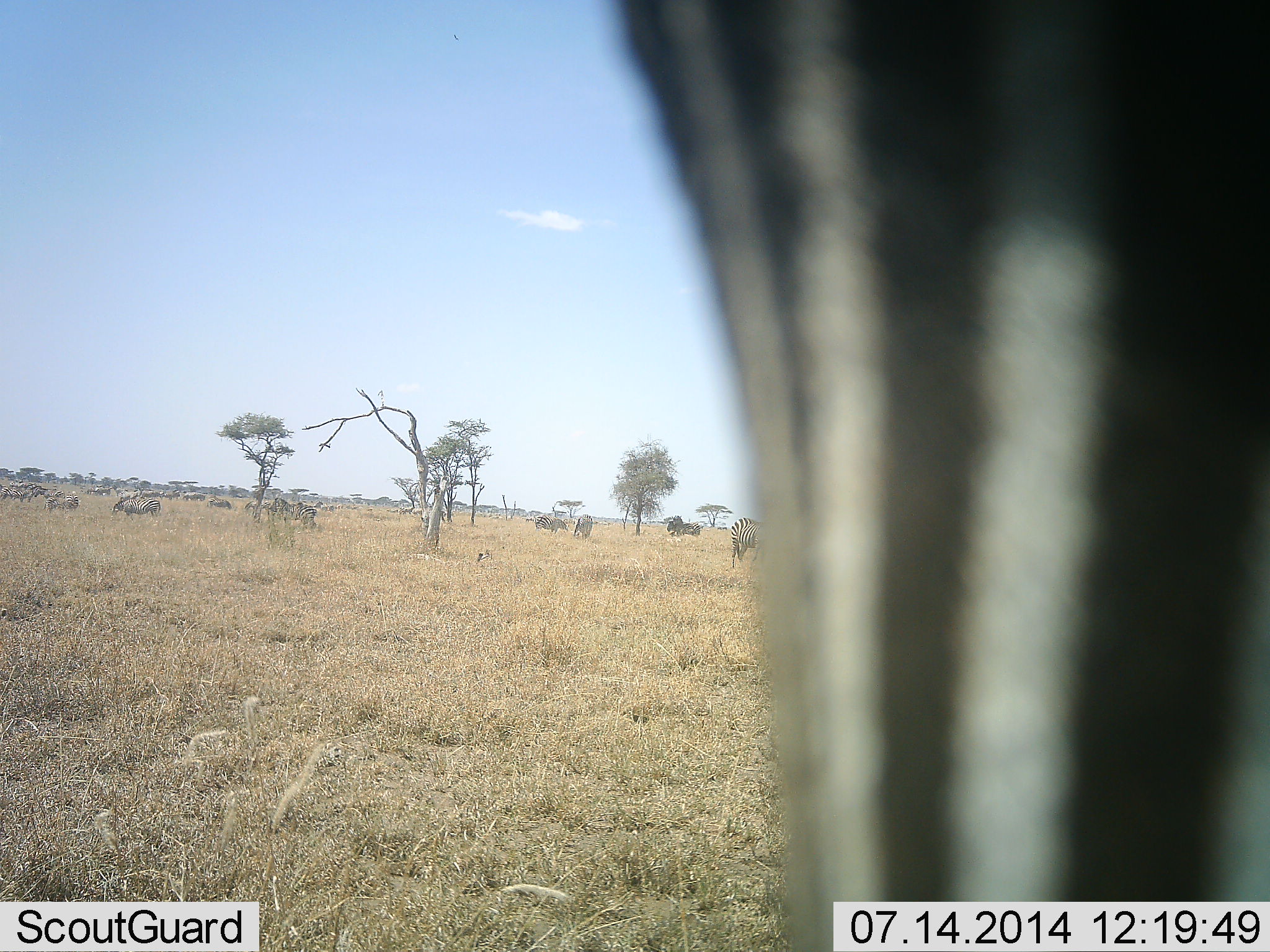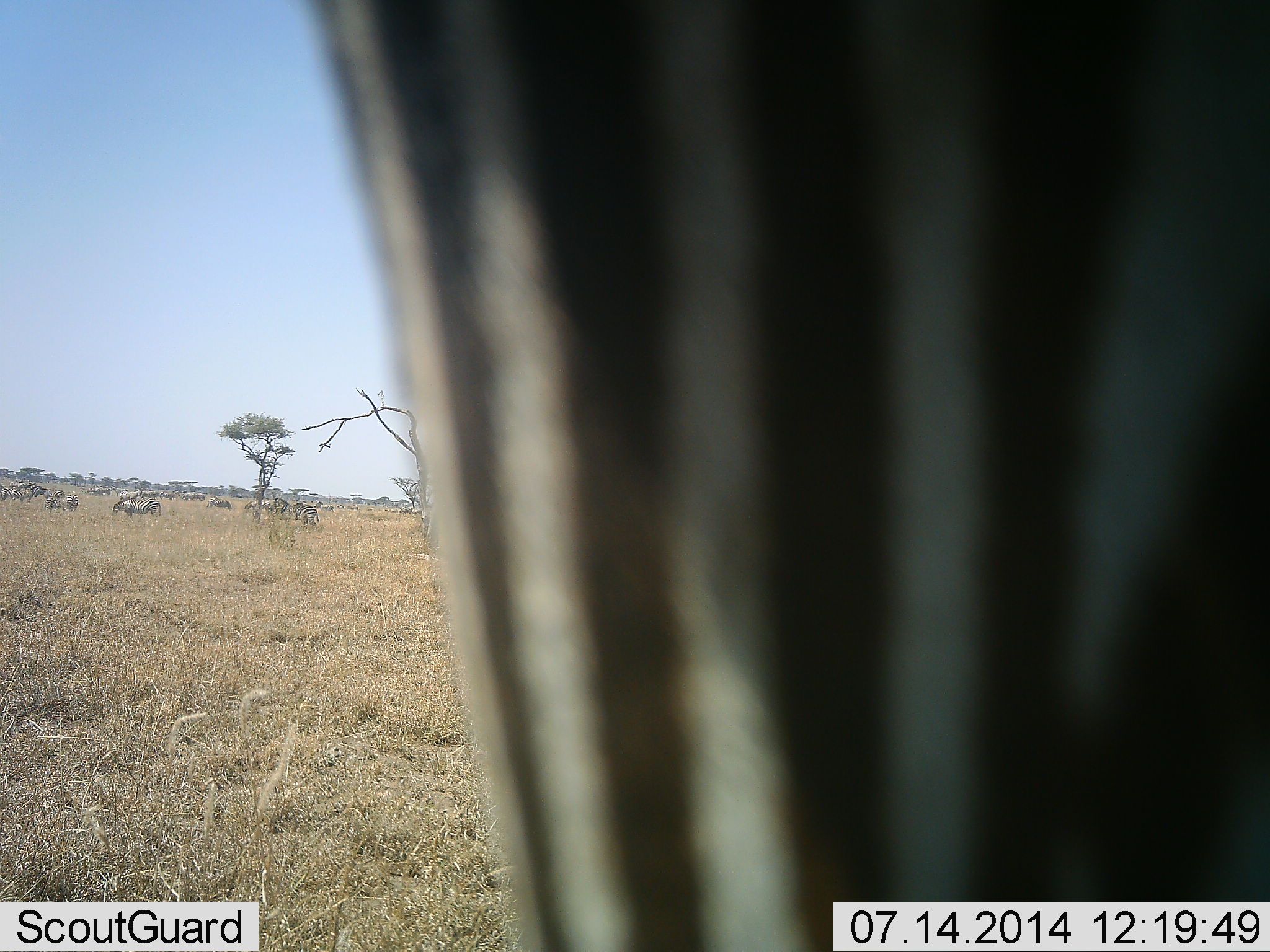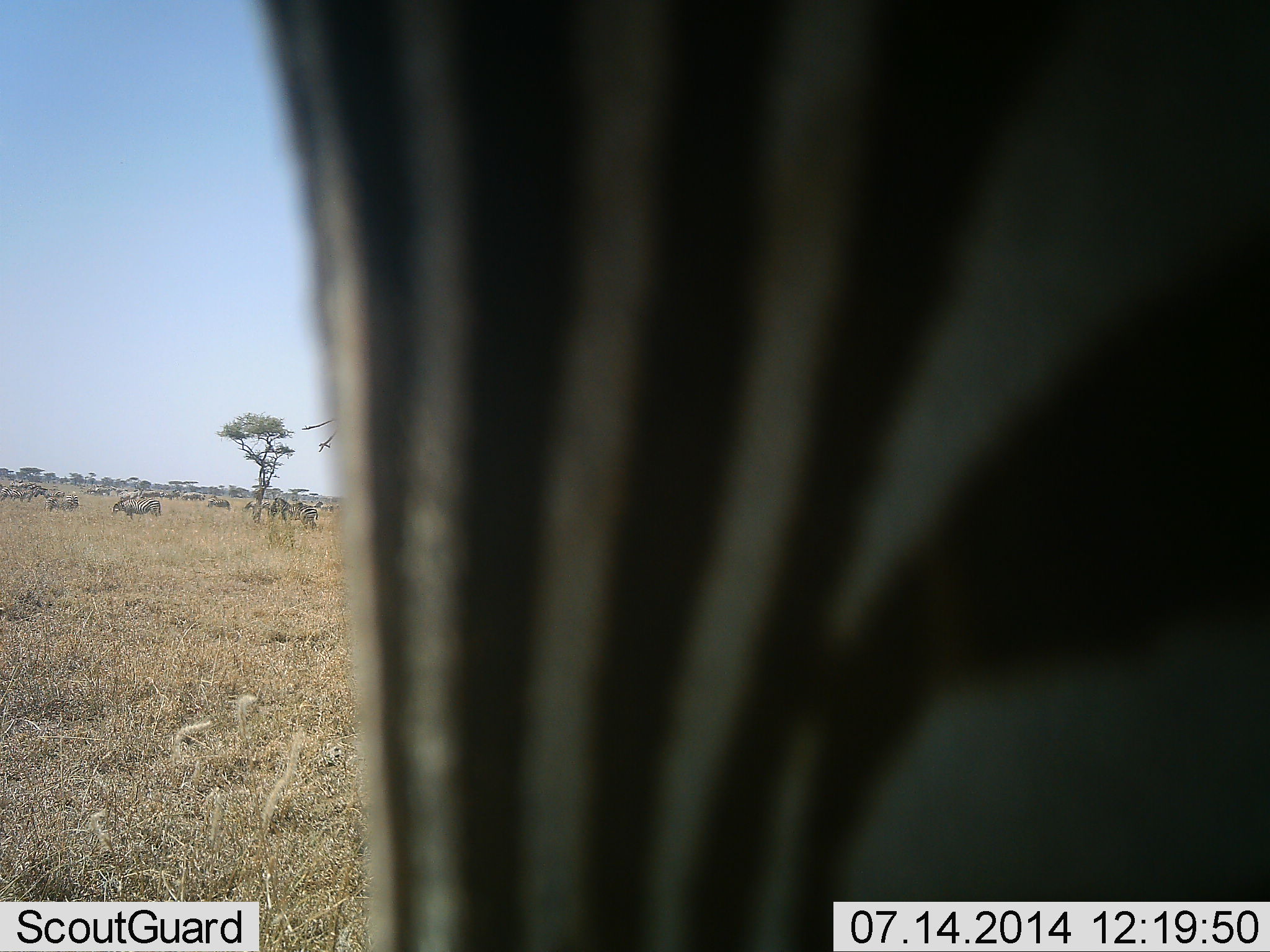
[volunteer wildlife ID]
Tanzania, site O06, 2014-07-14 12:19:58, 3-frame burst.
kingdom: Animalia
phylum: Chordata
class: Mammalia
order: Perissodactyla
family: Equidae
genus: Equus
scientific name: Equus quagga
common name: plains zebra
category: zebra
Zebra (plains zebra) (Equus quagga), count 2. Behavior (volunteer vote fractions): standing 55%, resting 0%, moving 27%, interacting 0%. Young present (vote fraction): 0%. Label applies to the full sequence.